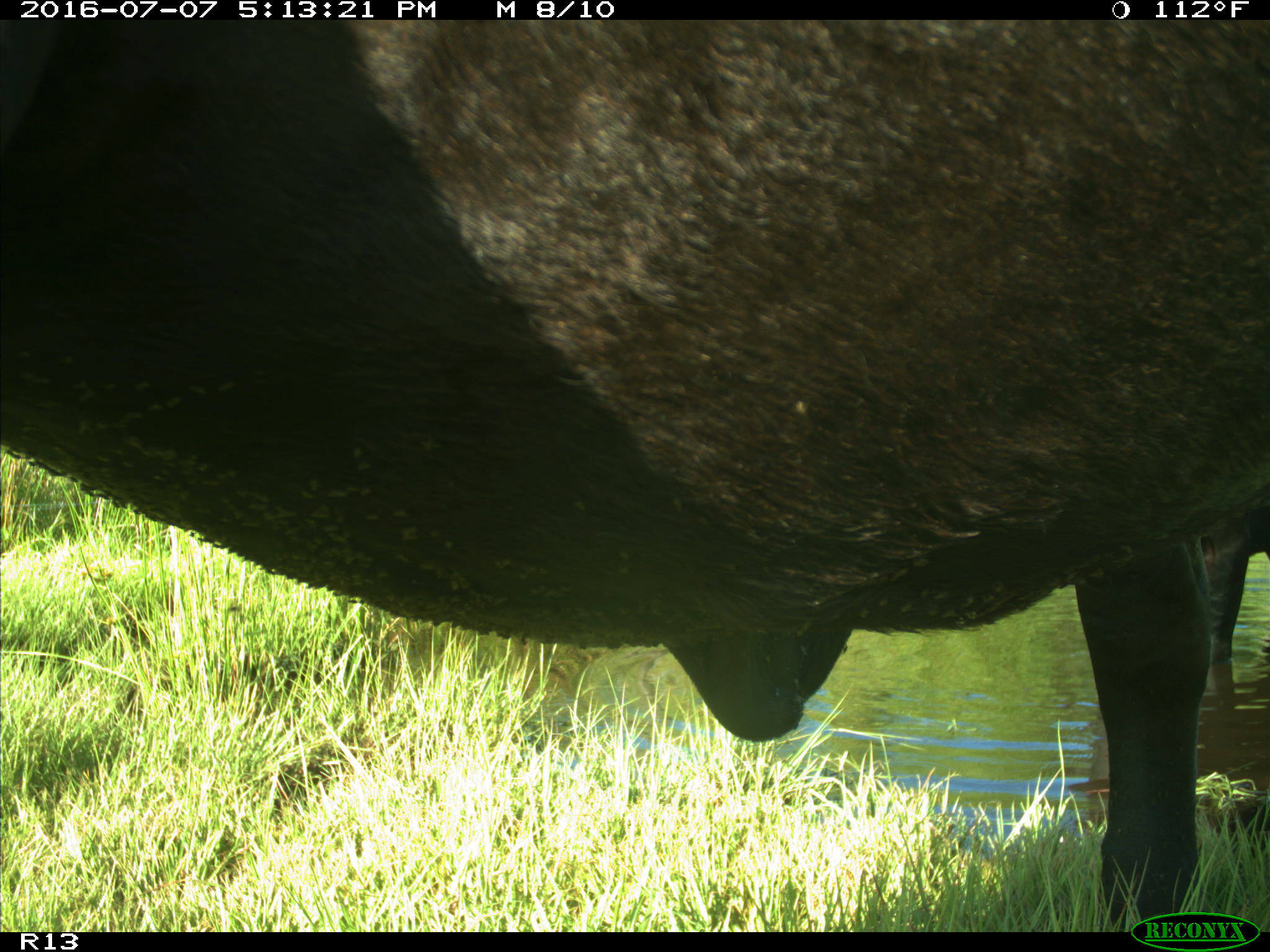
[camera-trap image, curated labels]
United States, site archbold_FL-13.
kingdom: Animalia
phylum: Chordata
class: Mammalia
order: Artiodactyla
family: Bovidae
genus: Bos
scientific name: Bos taurus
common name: domestic cow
Bos taurus (domestic cow).